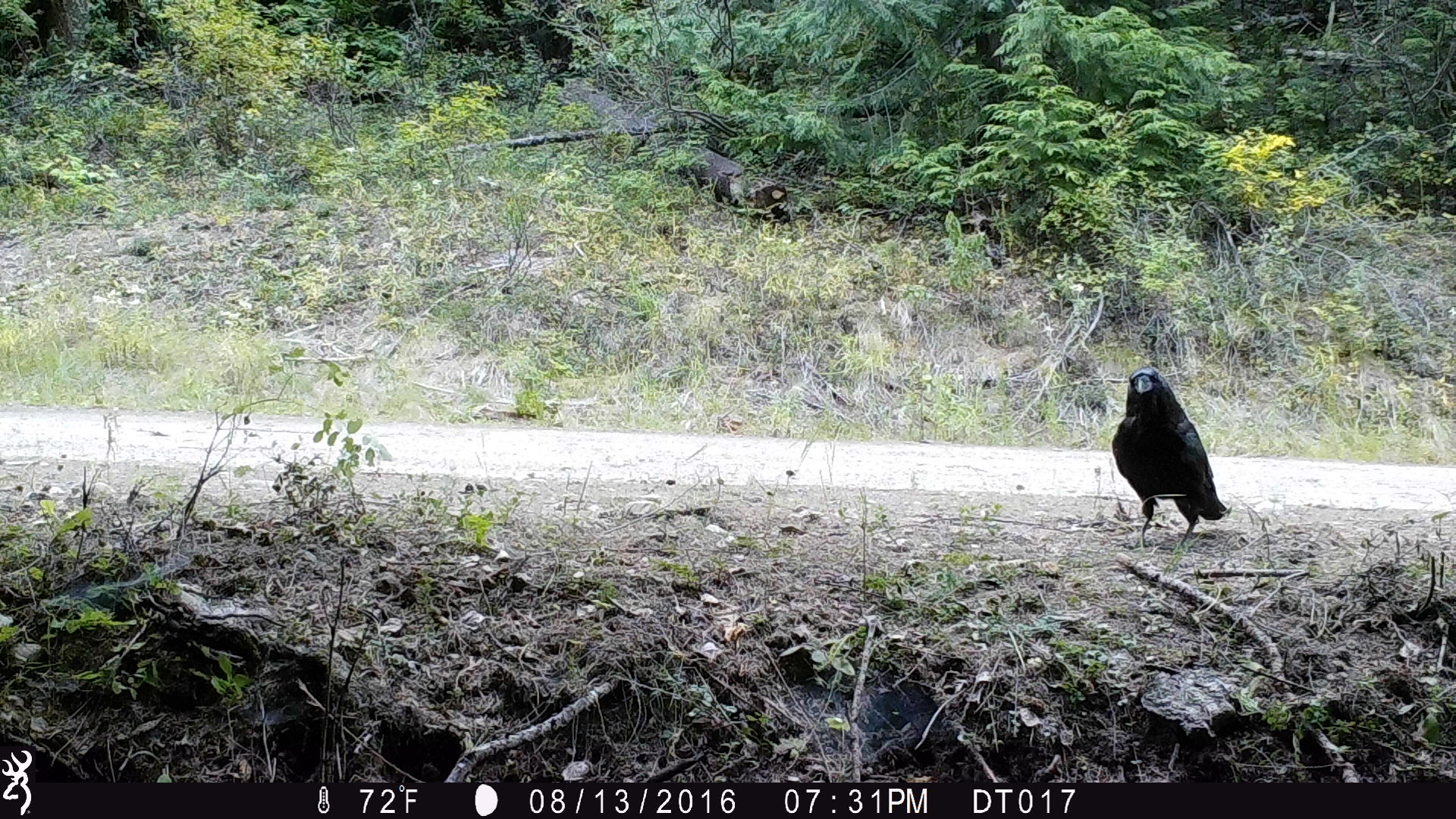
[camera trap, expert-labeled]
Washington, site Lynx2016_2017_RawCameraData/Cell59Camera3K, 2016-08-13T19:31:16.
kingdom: Animalia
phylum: Chordata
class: Aves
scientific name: Aves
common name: birds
Aves (birds). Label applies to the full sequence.